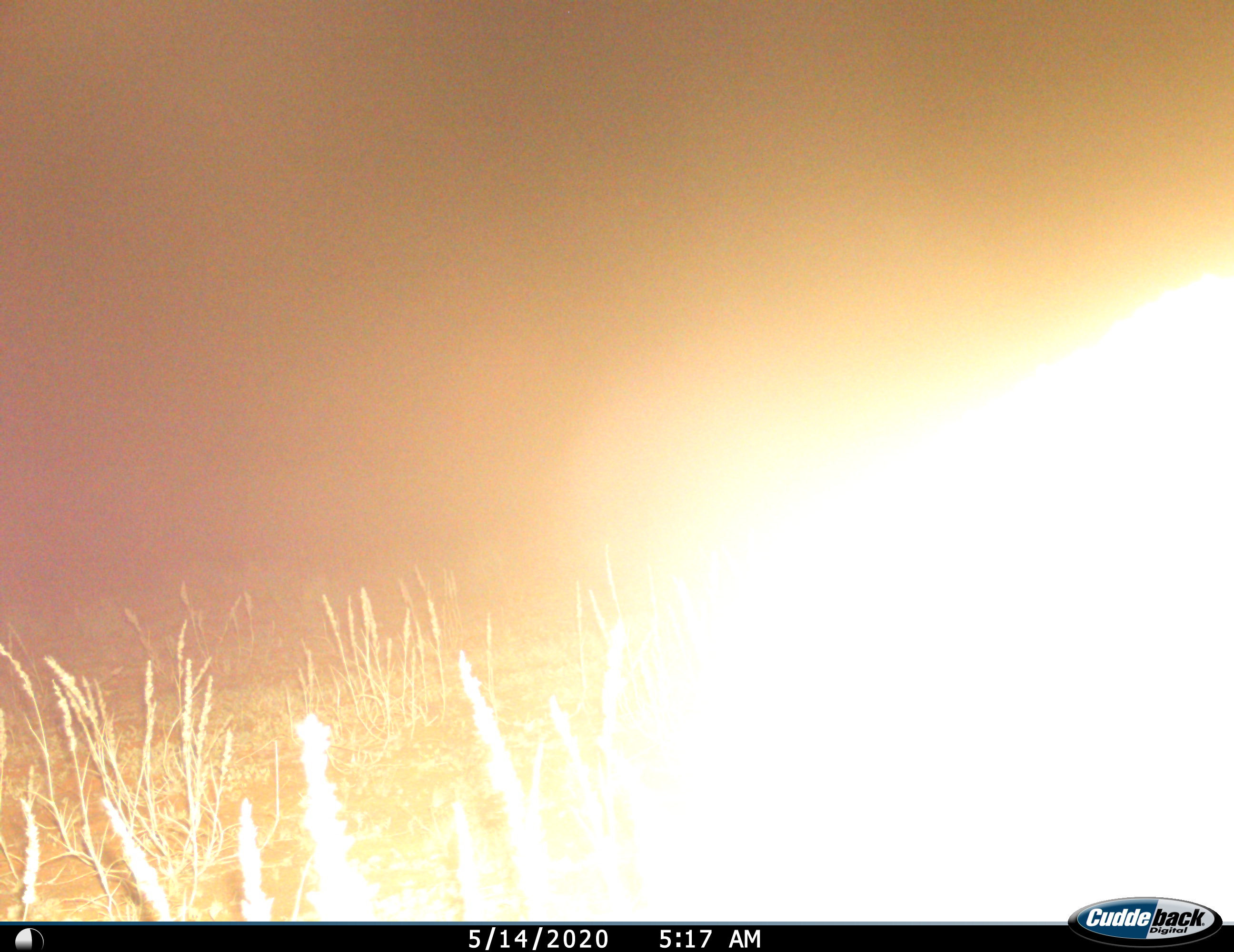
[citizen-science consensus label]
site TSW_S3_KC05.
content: unidentified animal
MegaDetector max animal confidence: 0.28